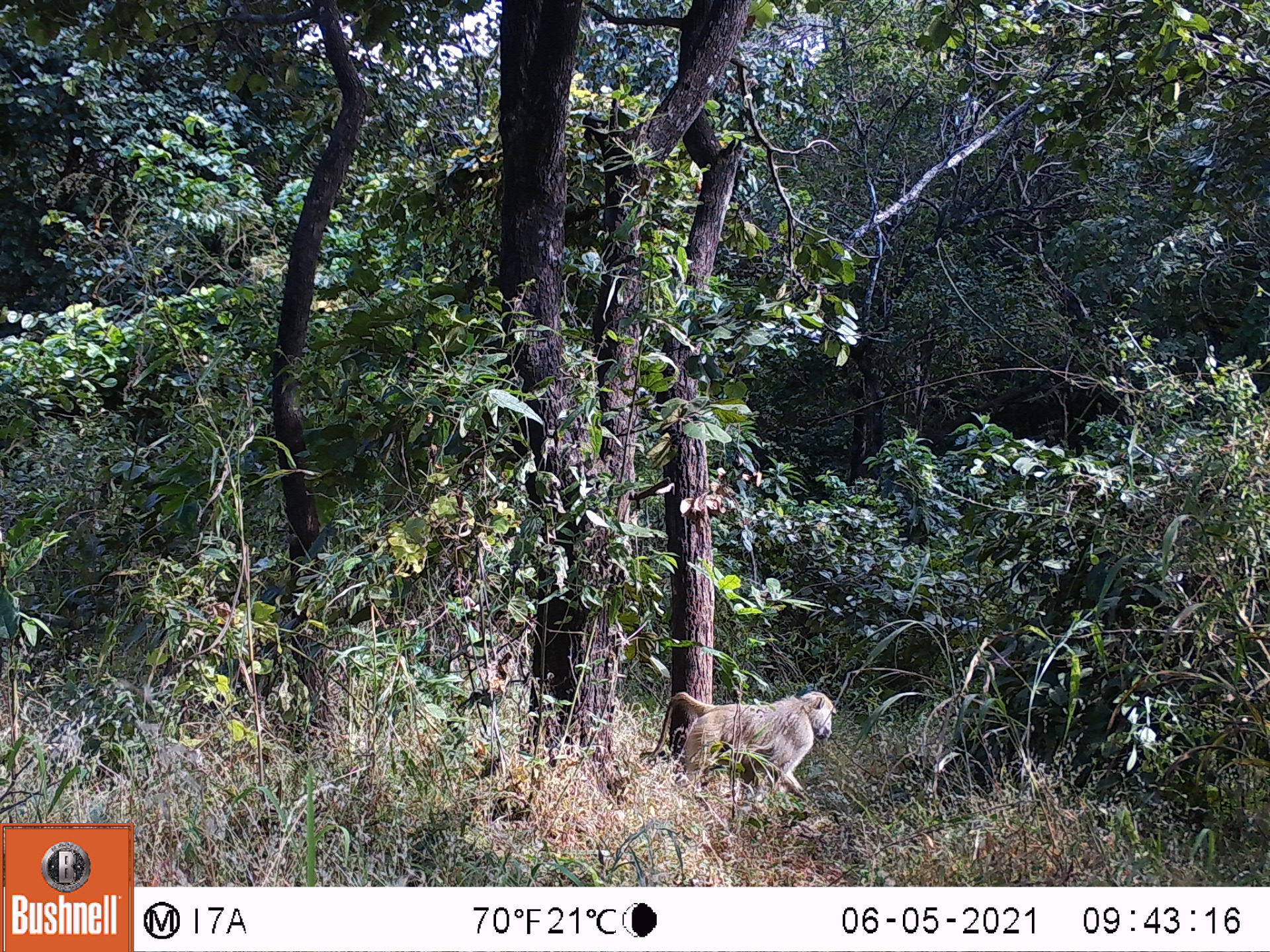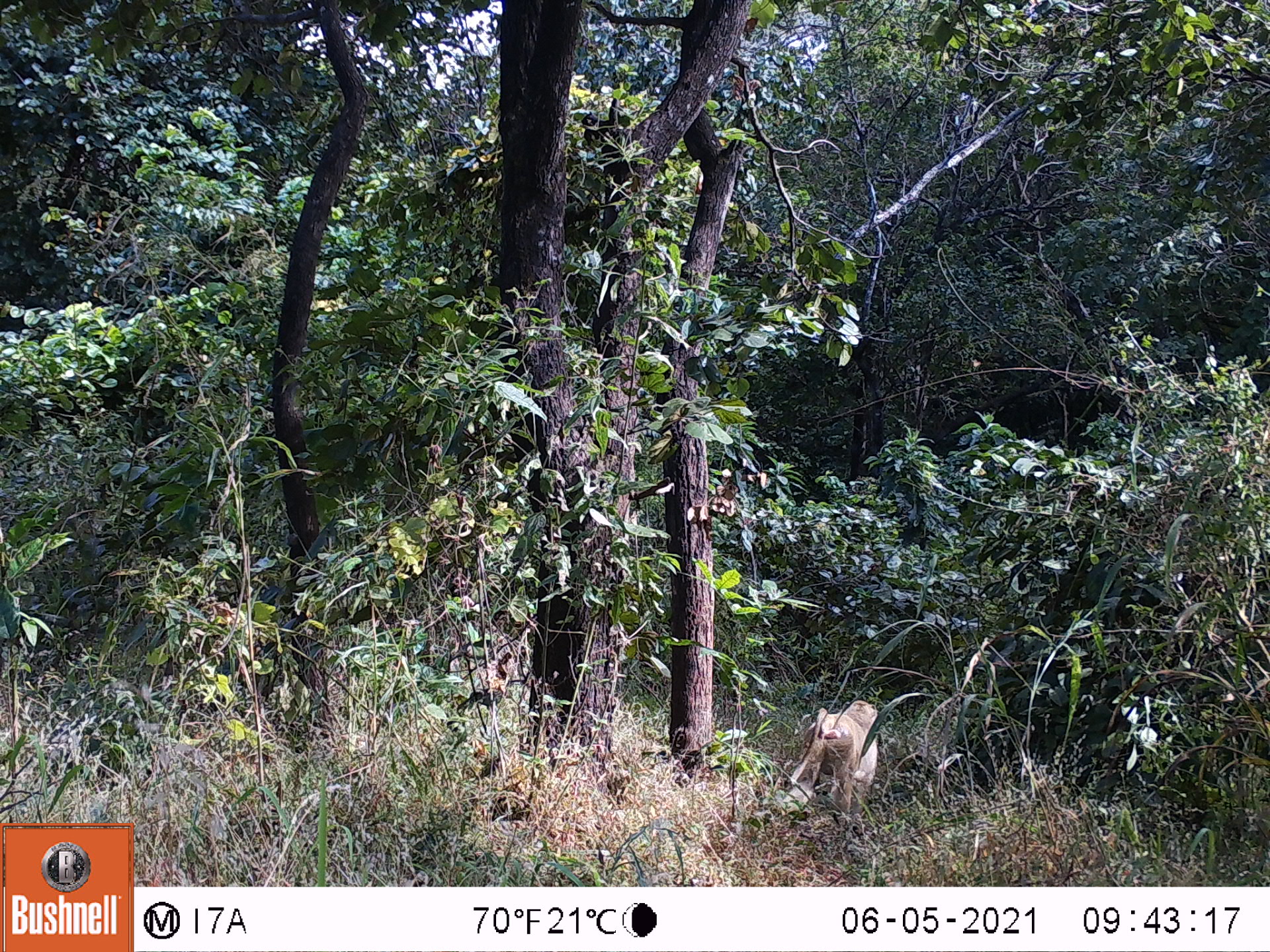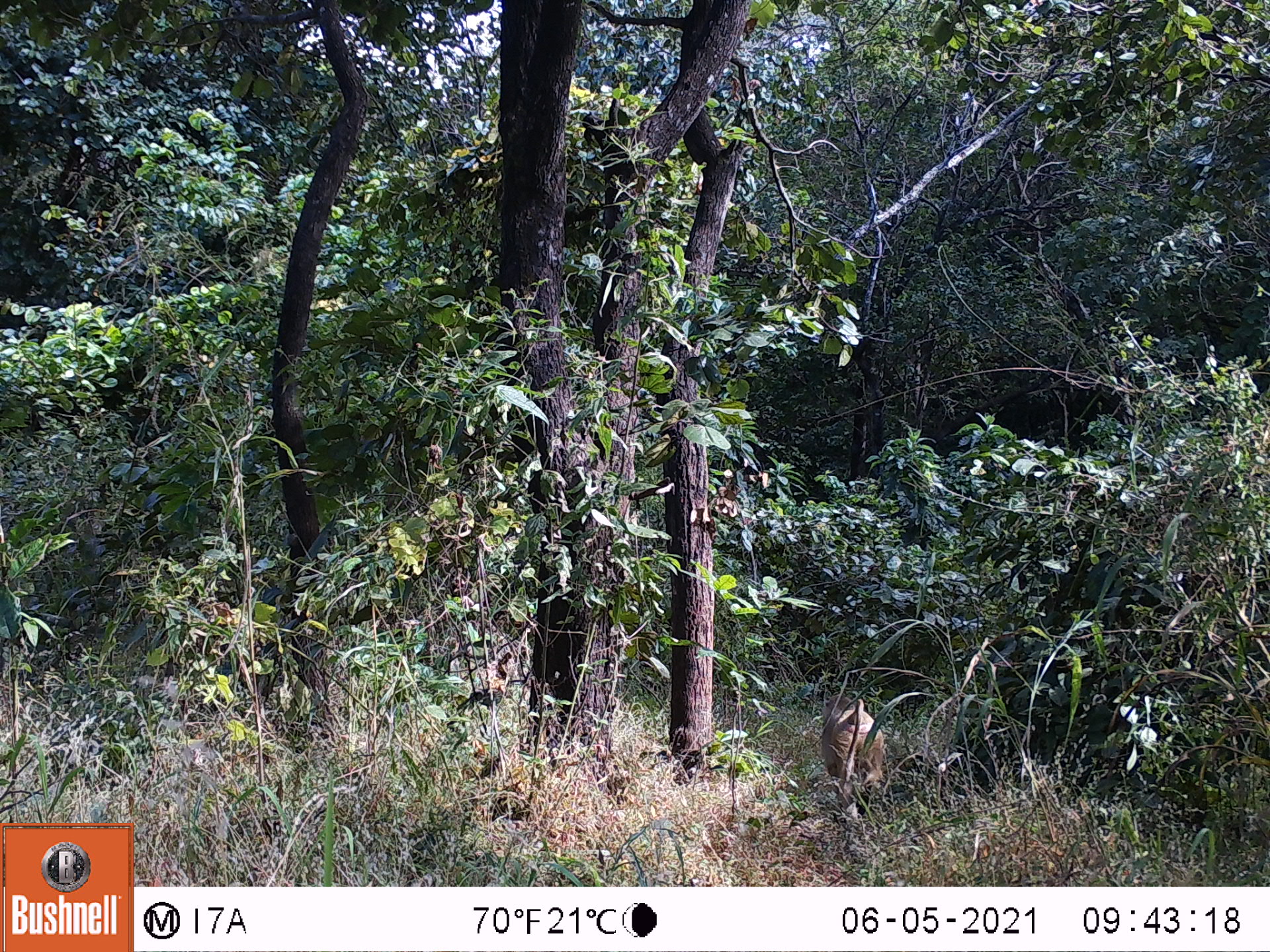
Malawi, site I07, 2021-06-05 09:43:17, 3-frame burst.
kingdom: Animalia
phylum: Chordata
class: Mammalia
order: Primates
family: Cercopithecidae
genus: Papio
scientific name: Papio cynocephalus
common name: yellow baboon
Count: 1.